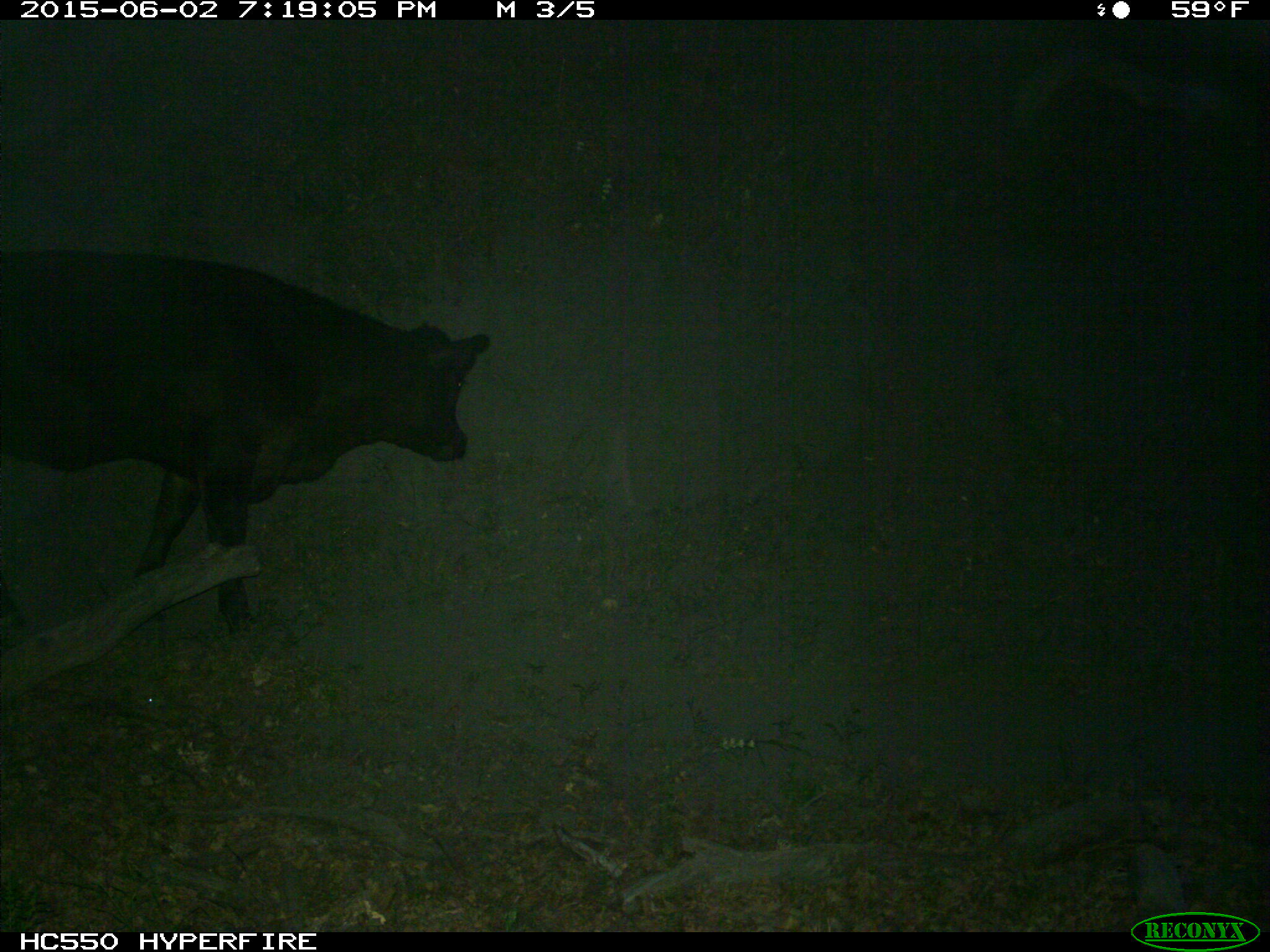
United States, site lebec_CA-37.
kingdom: Animalia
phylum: Chordata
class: Mammalia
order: Artiodactyla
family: Bovidae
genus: Bos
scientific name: Bos taurus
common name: domestic cow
Bos taurus (domestic cow).